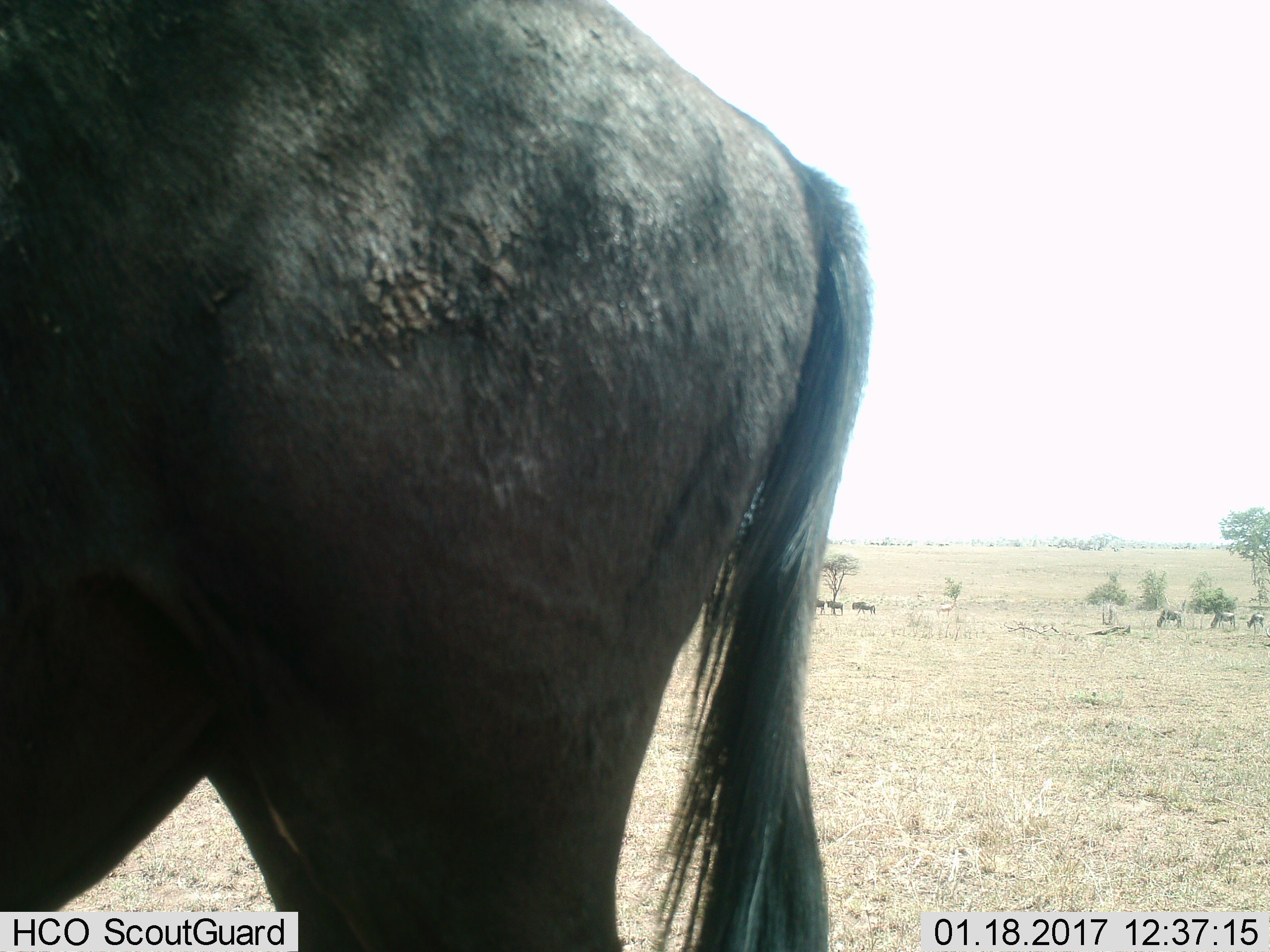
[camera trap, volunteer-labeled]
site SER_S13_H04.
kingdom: Animalia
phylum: Chordata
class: Mammalia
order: Artiodactyla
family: Bovidae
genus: Connochaetes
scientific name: Connochaetes taurinus taurinus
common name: blue wildebeest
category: wildebeestblue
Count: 7.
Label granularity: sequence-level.